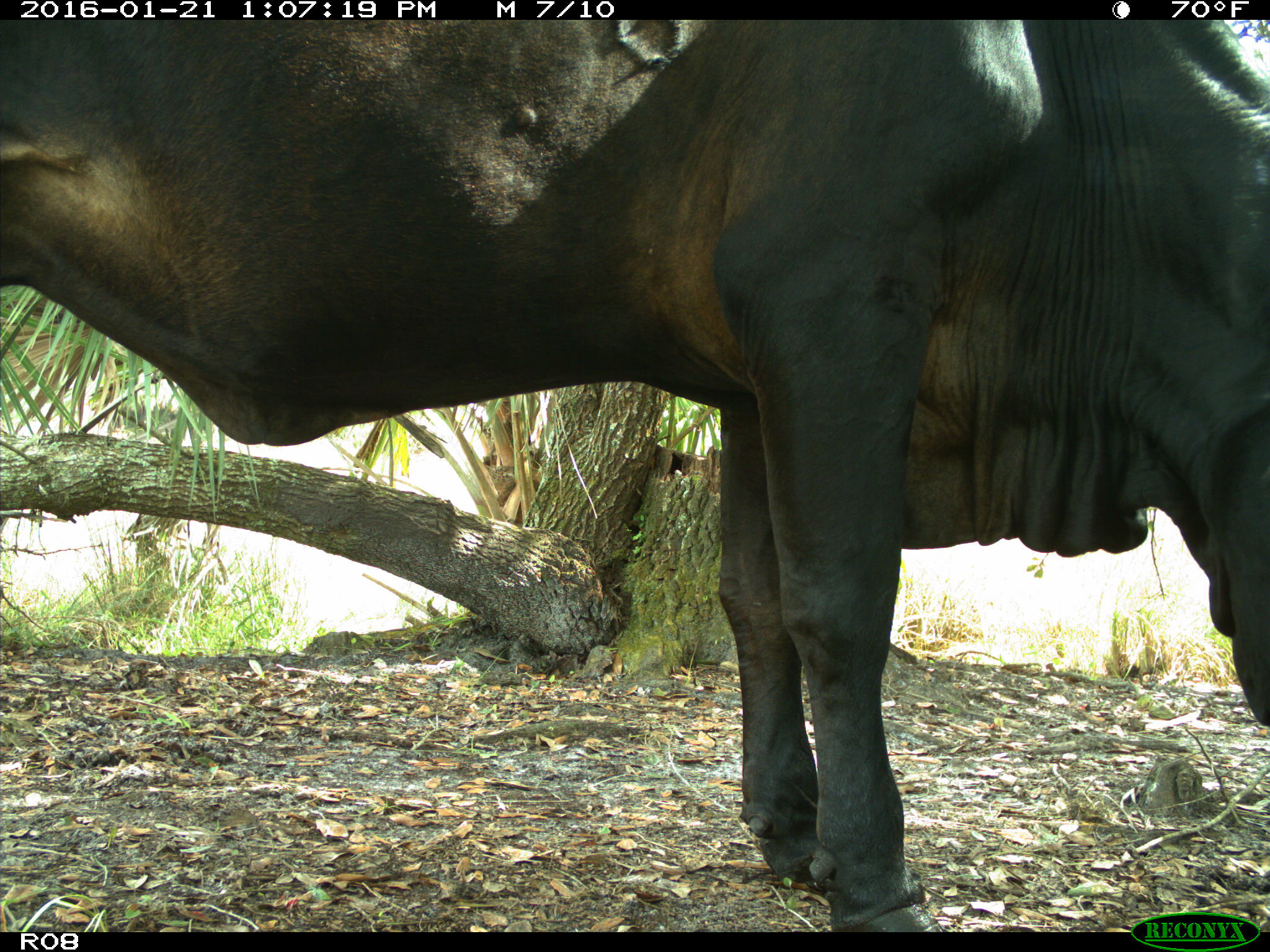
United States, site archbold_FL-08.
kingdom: Animalia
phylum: Chordata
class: Mammalia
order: Artiodactyla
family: Bovidae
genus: Bos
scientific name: Bos taurus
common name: domestic cow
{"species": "Bos taurus (domestic cow)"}